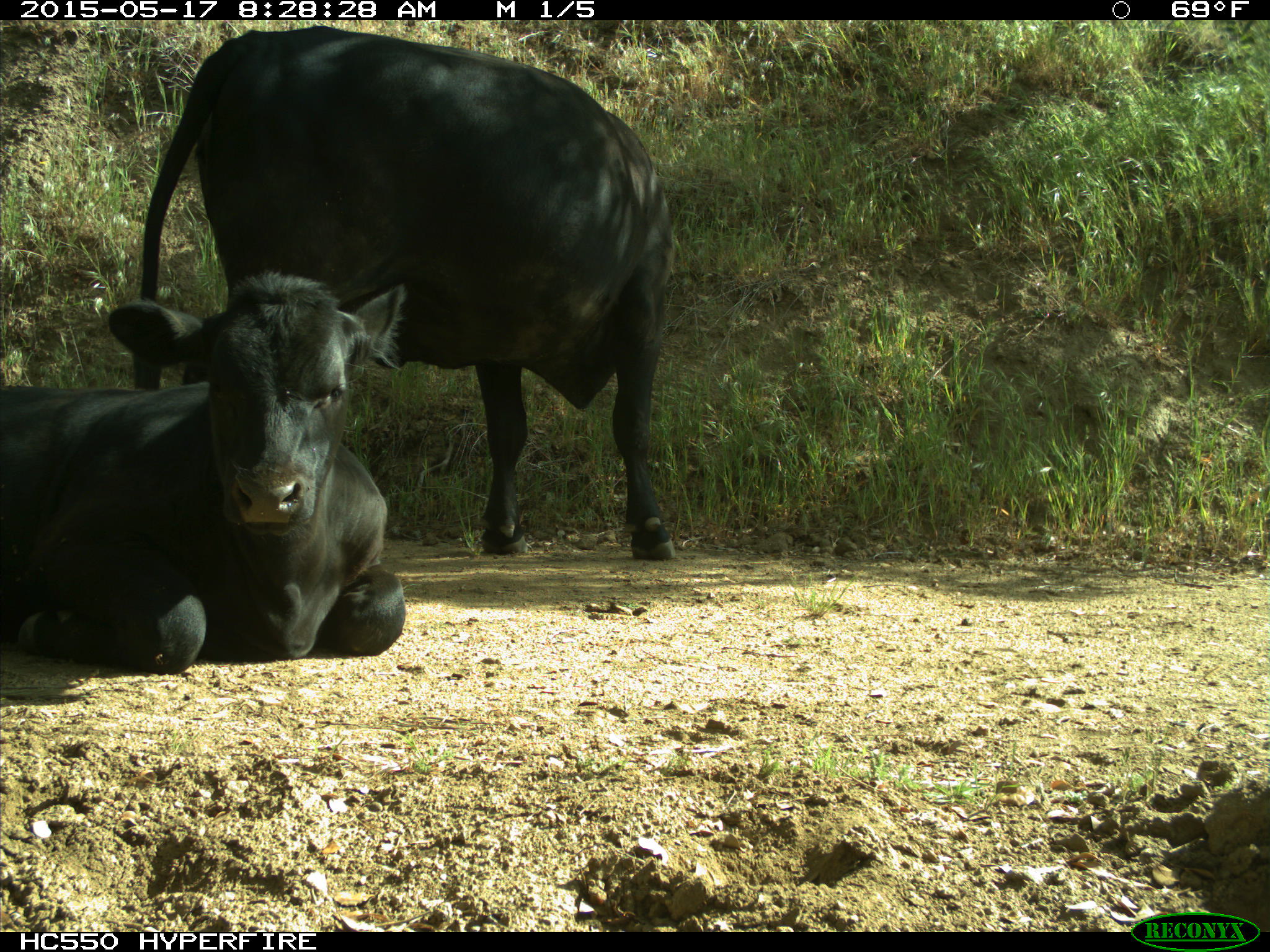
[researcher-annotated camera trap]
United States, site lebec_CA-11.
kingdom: Animalia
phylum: Chordata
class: Mammalia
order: Artiodactyla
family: Bovidae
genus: Bos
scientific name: Bos taurus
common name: domestic cow